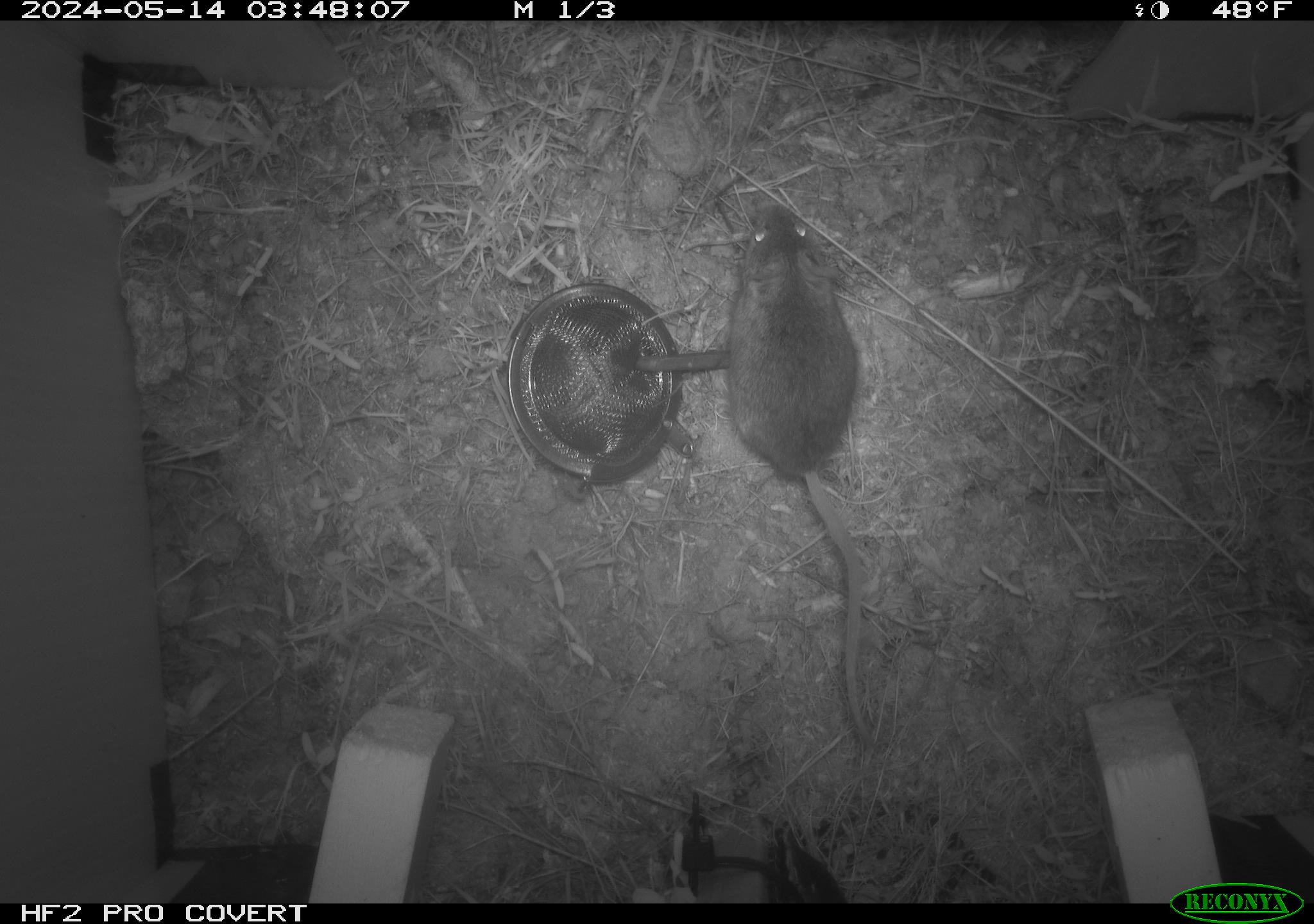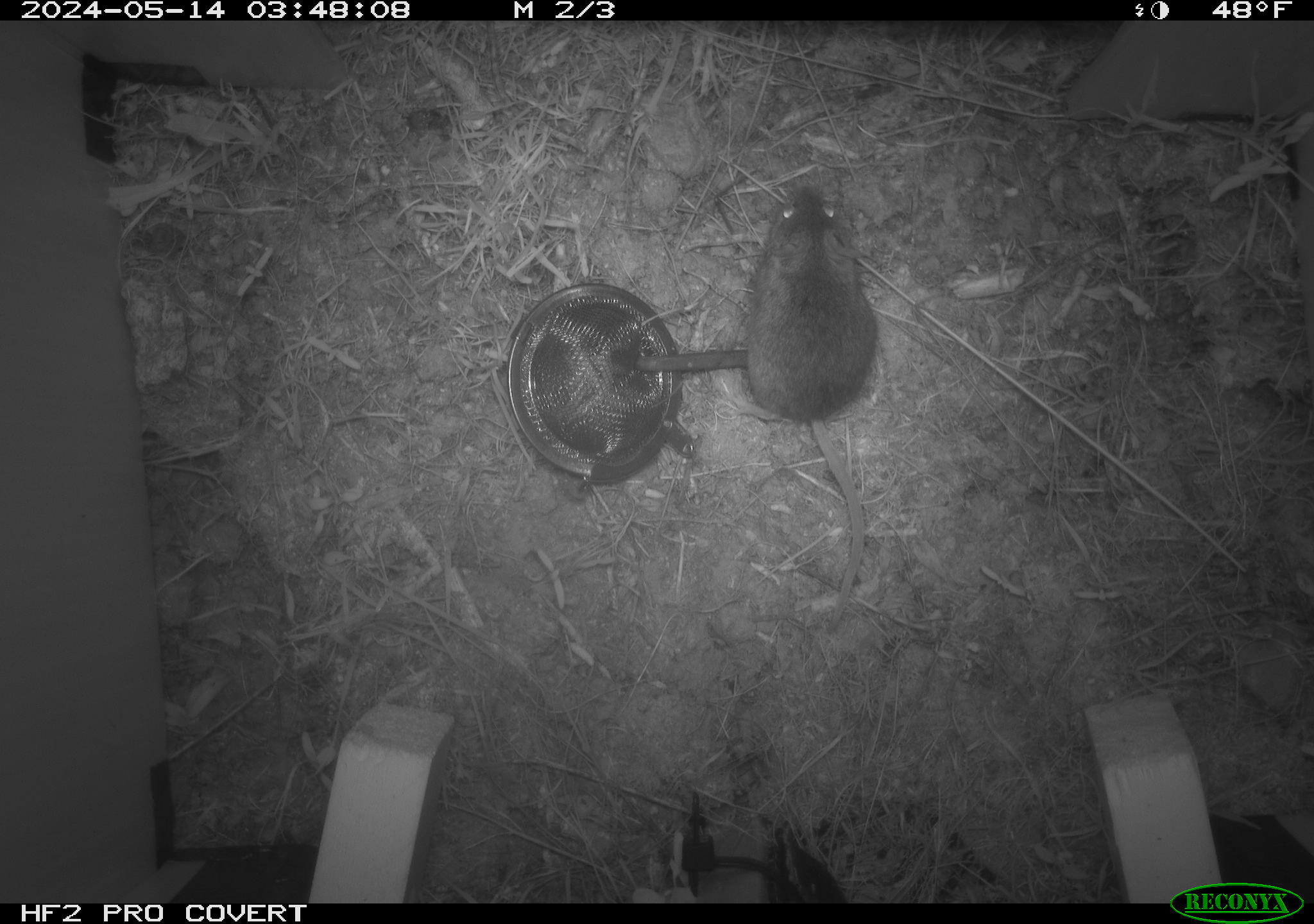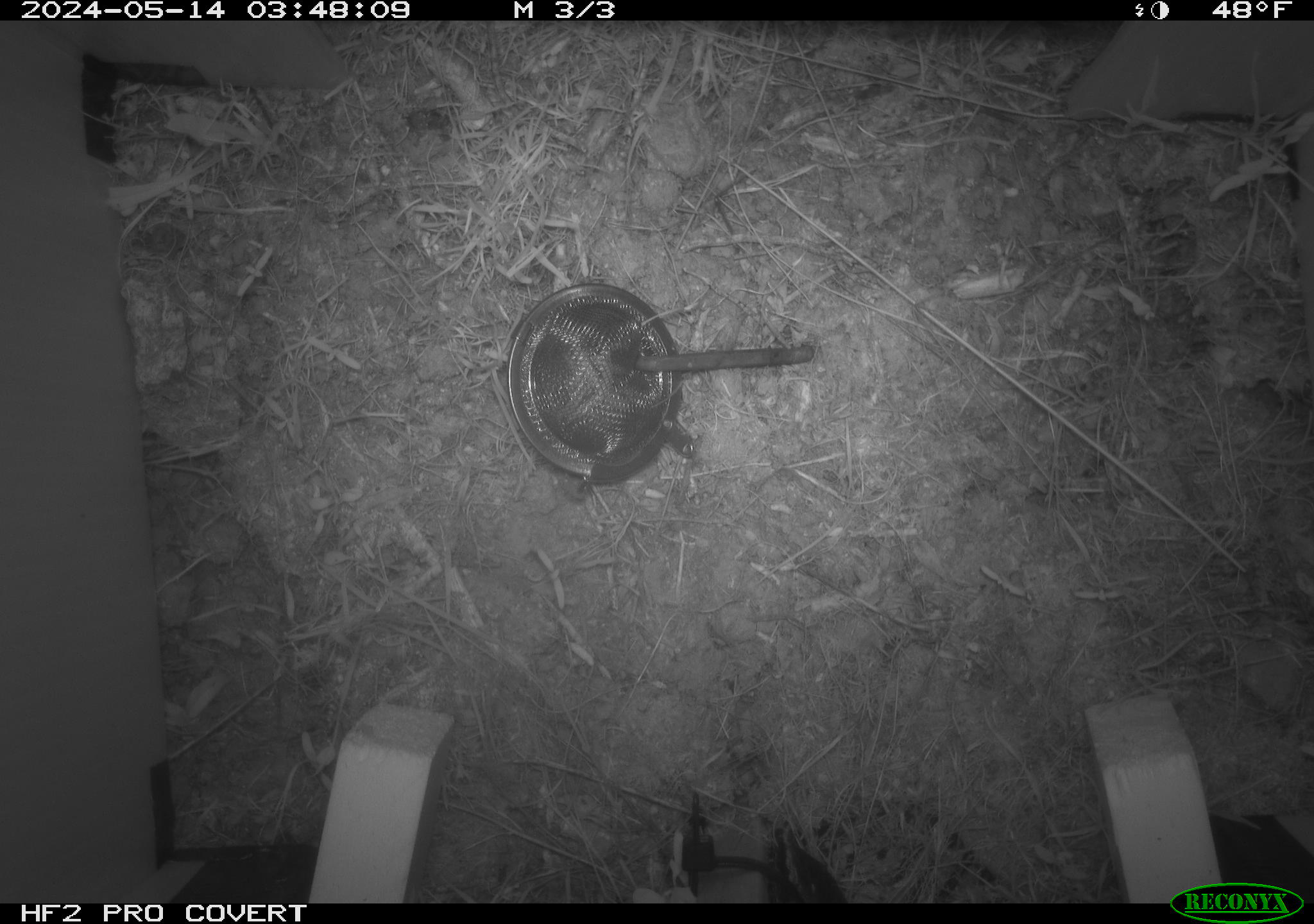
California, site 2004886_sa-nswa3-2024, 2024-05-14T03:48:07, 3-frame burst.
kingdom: Animalia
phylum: Chordata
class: Mammalia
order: Rodentia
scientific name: Rodentia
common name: rodent